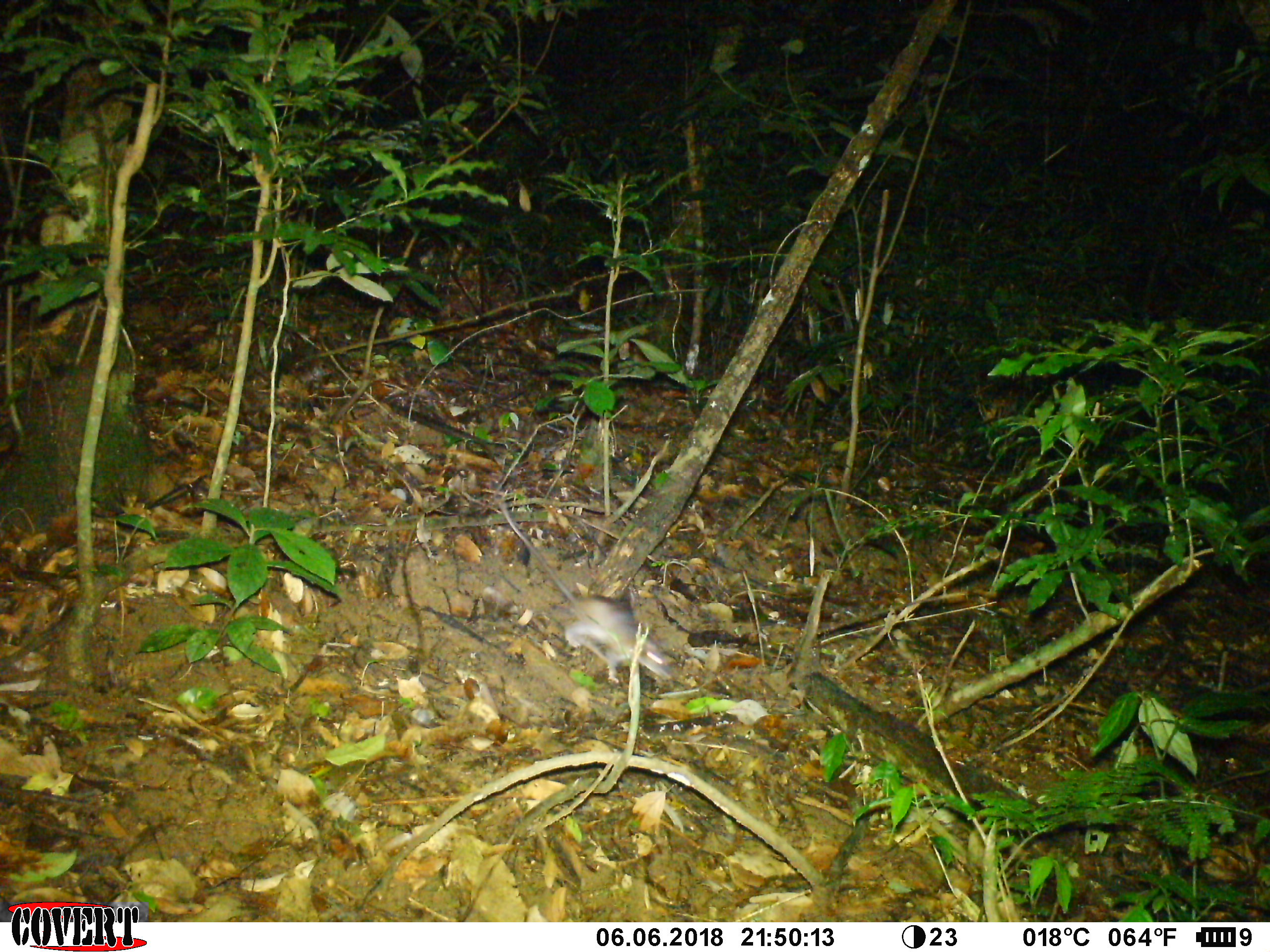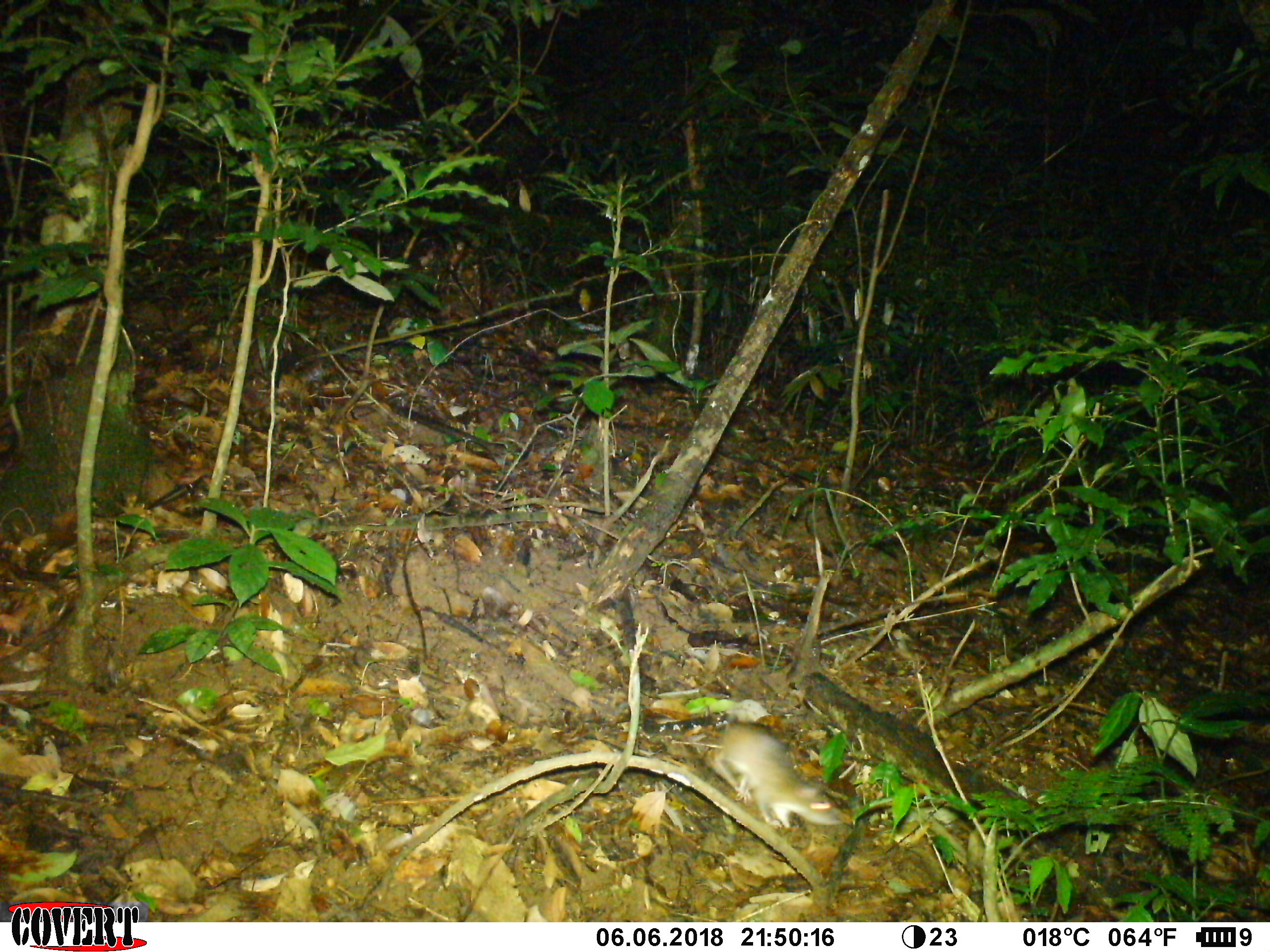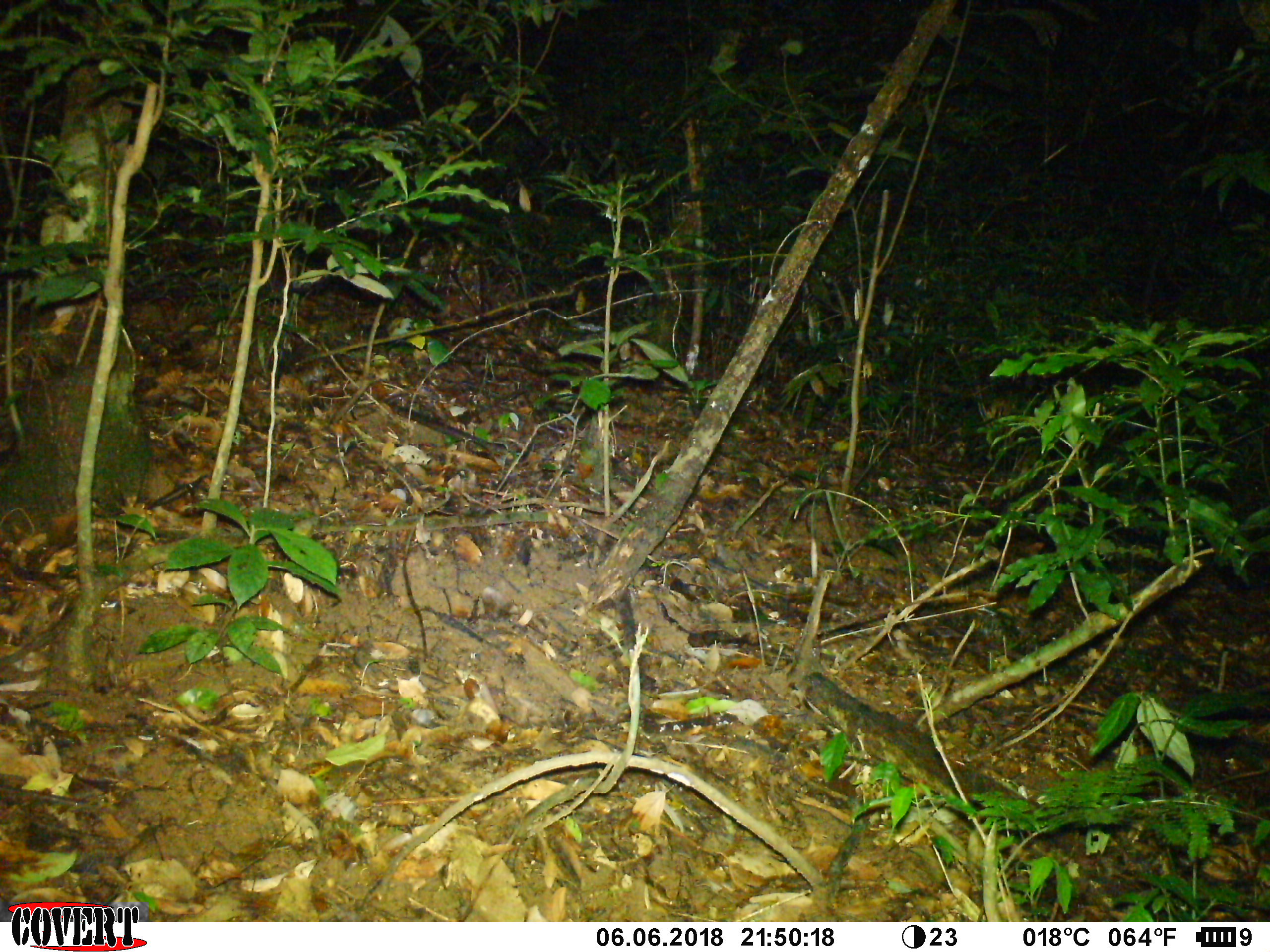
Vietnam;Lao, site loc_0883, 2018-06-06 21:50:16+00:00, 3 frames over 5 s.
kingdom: Animalia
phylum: Chordata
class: Mammalia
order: Rodentia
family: Muridae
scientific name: Muridae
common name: old-world mice and rats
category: unidentified murid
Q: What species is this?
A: Unidentified murid (old-world mice and rats) (Muridae).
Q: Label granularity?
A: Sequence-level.